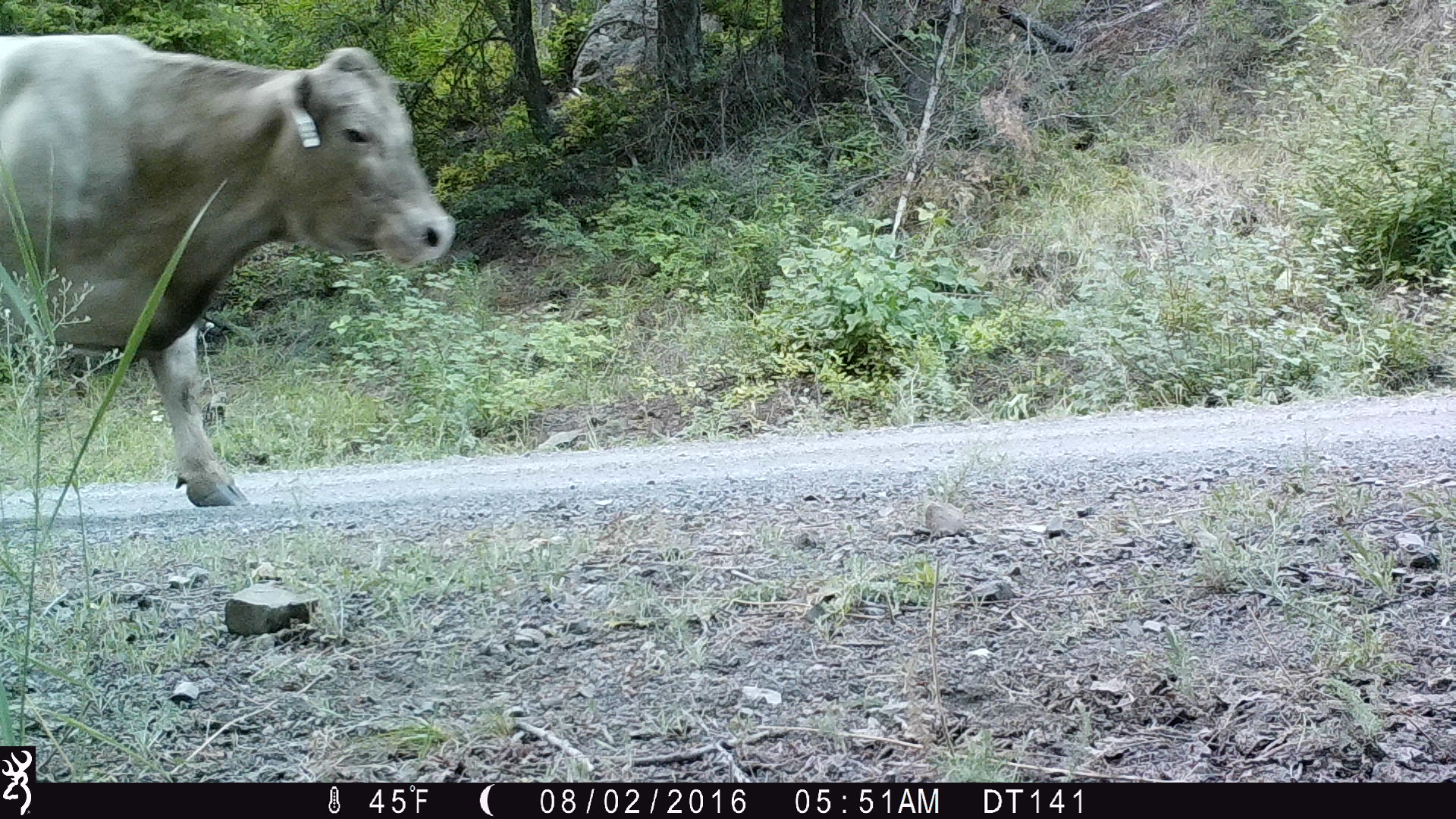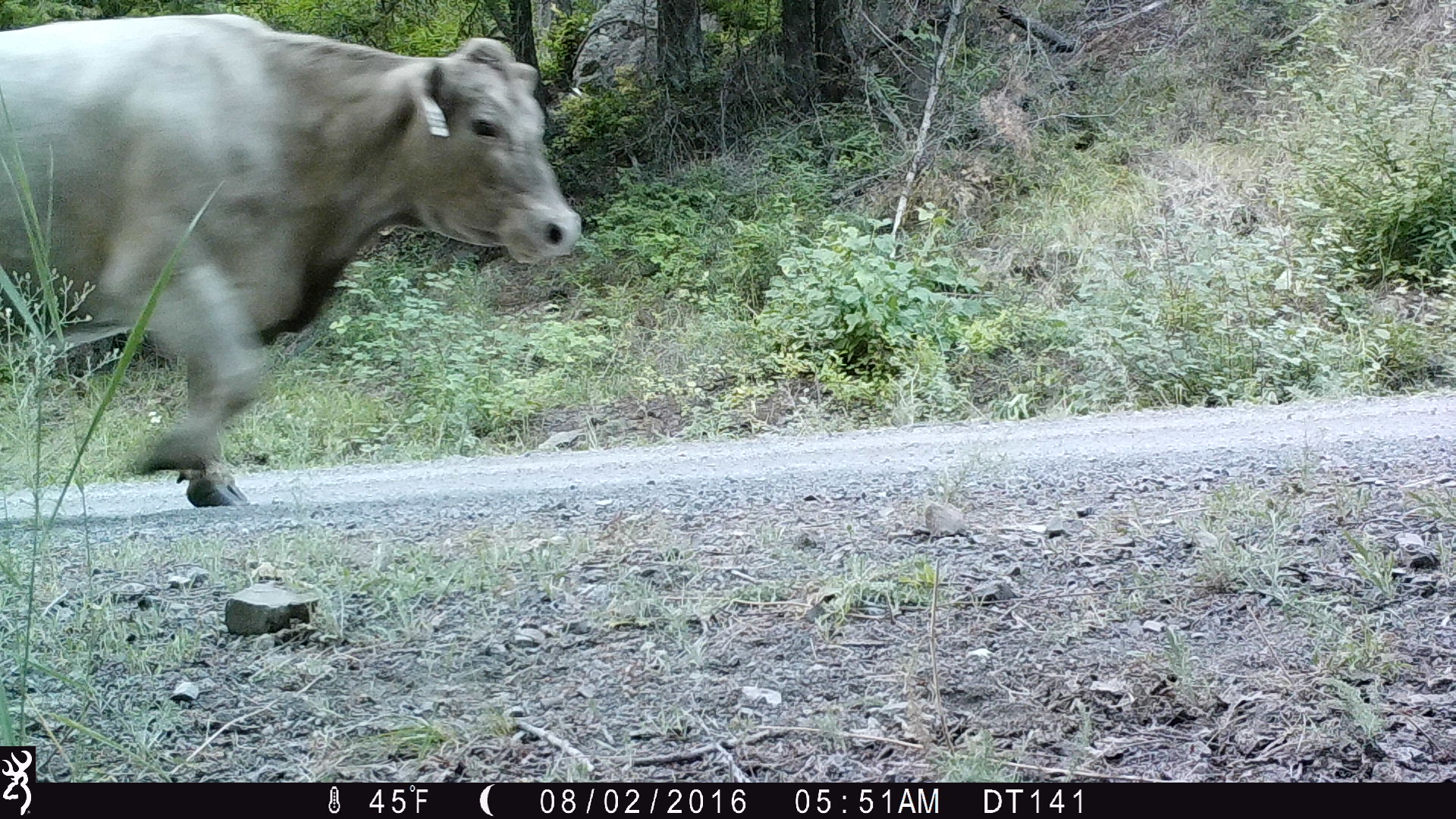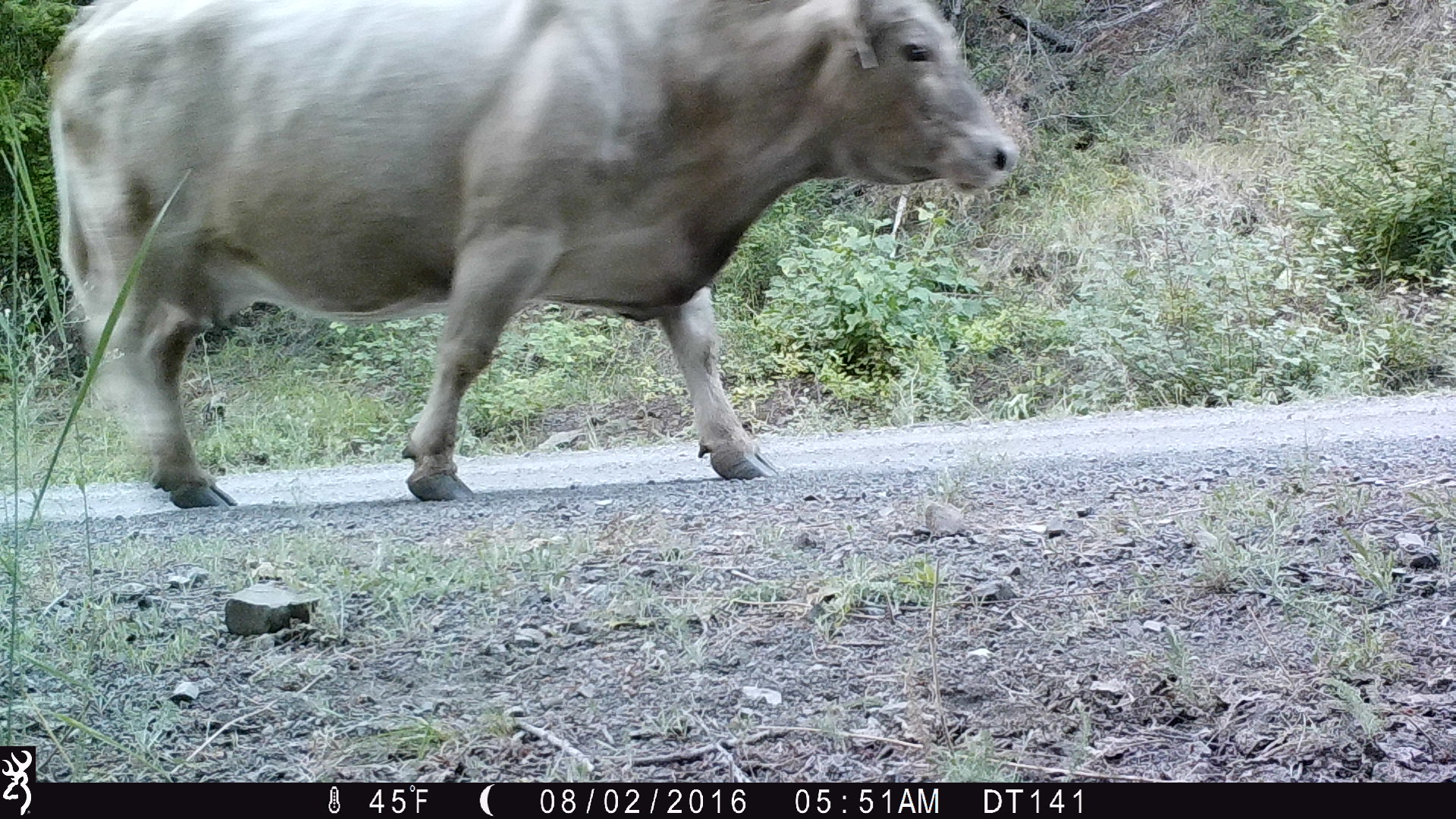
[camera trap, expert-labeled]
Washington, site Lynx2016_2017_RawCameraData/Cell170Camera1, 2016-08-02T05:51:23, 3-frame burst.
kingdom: Animalia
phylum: Chordata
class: Mammalia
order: Artiodactyla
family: Bovidae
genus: Bos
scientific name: Bos taurus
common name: domestic cattle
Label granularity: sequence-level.